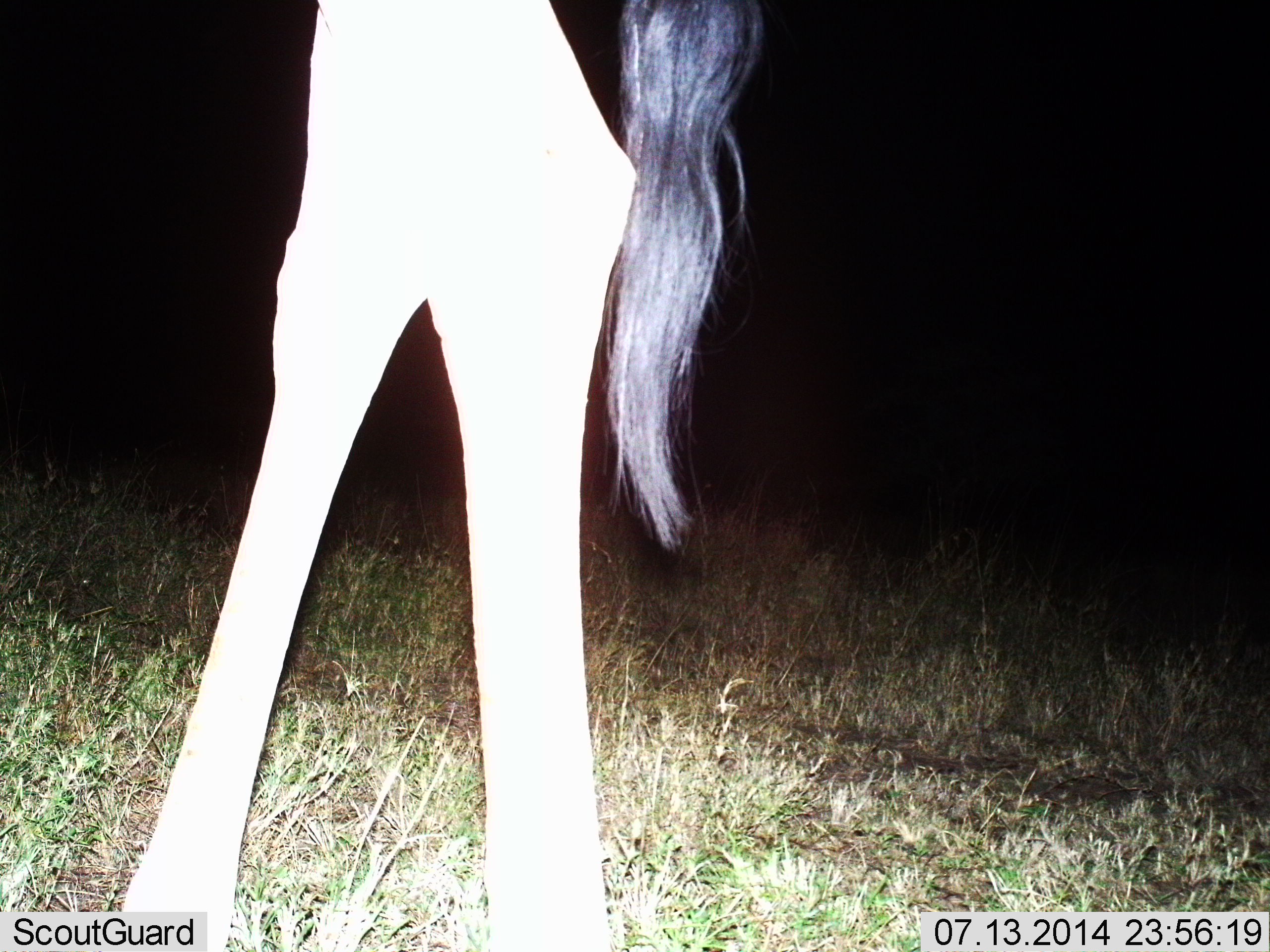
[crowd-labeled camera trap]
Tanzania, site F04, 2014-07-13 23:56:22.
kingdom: Animalia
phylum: Chordata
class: Mammalia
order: Artiodactyla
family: Giraffidae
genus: Giraffa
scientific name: Giraffa camelopardalis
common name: giraffe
Giraffe (Giraffa camelopardalis), count 1. Behavior (volunteer vote fractions): standing 60%, resting 0%, moving 40%, interacting 0%. Young present (vote fraction): 0%. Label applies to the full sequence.